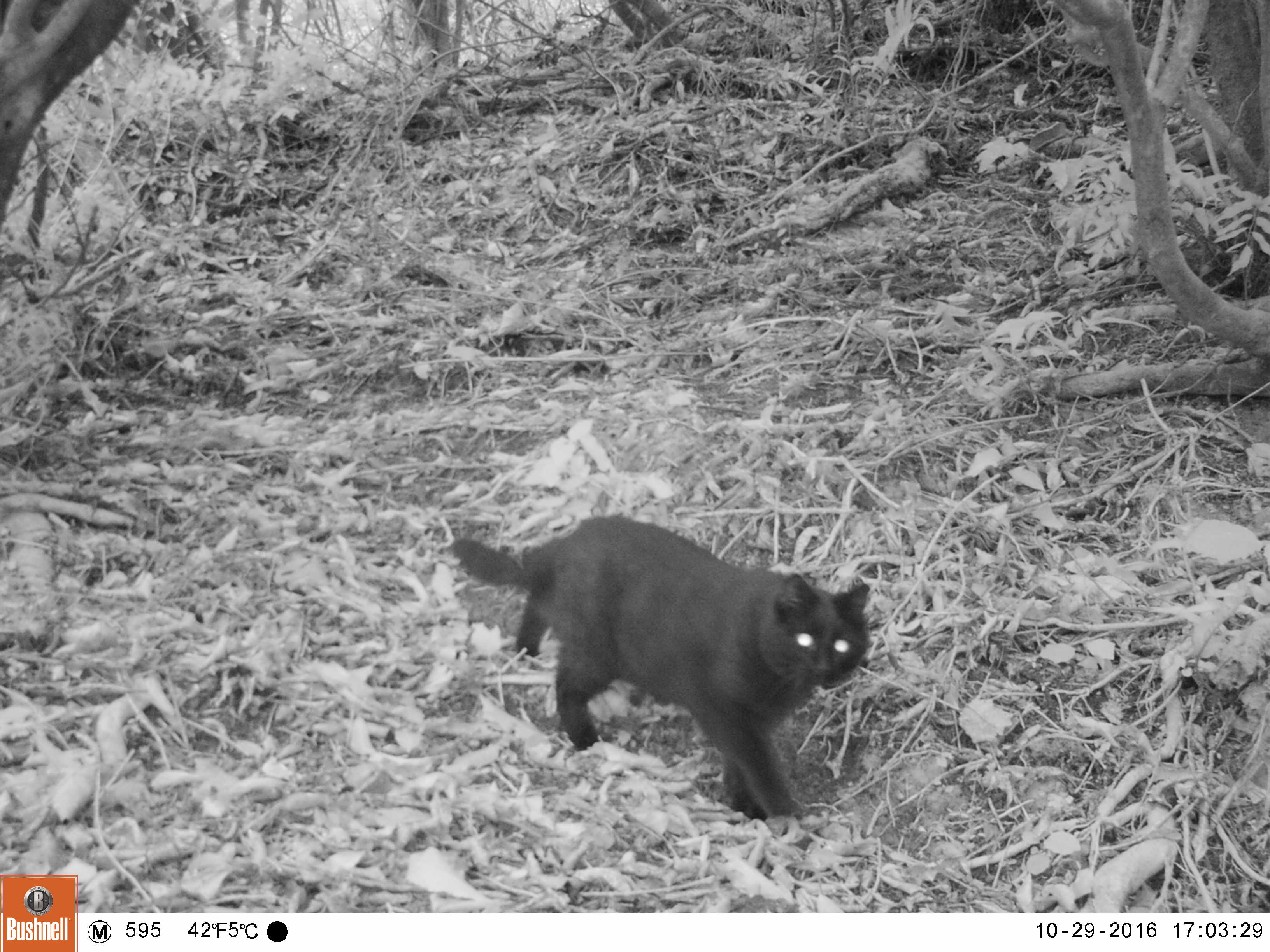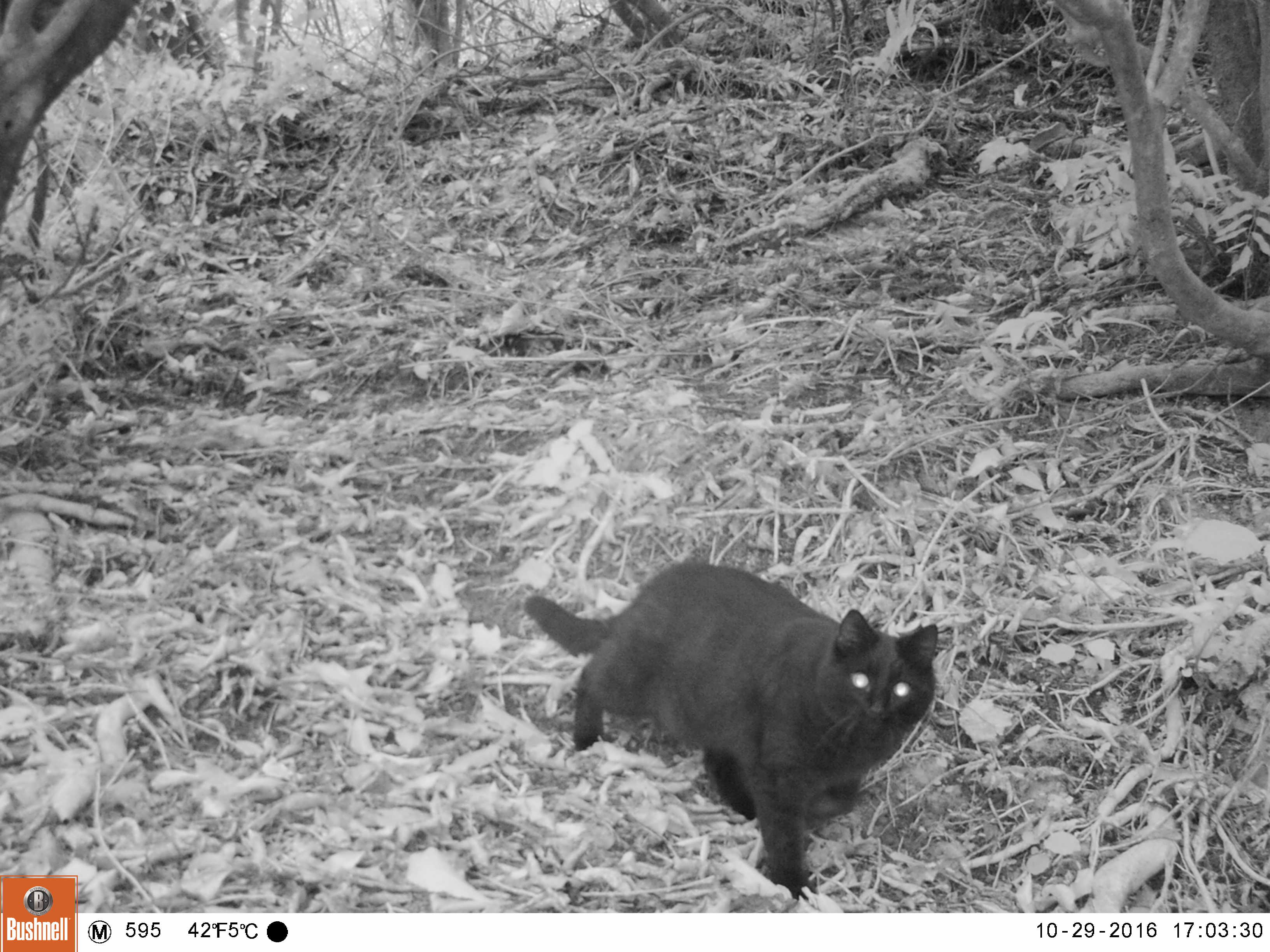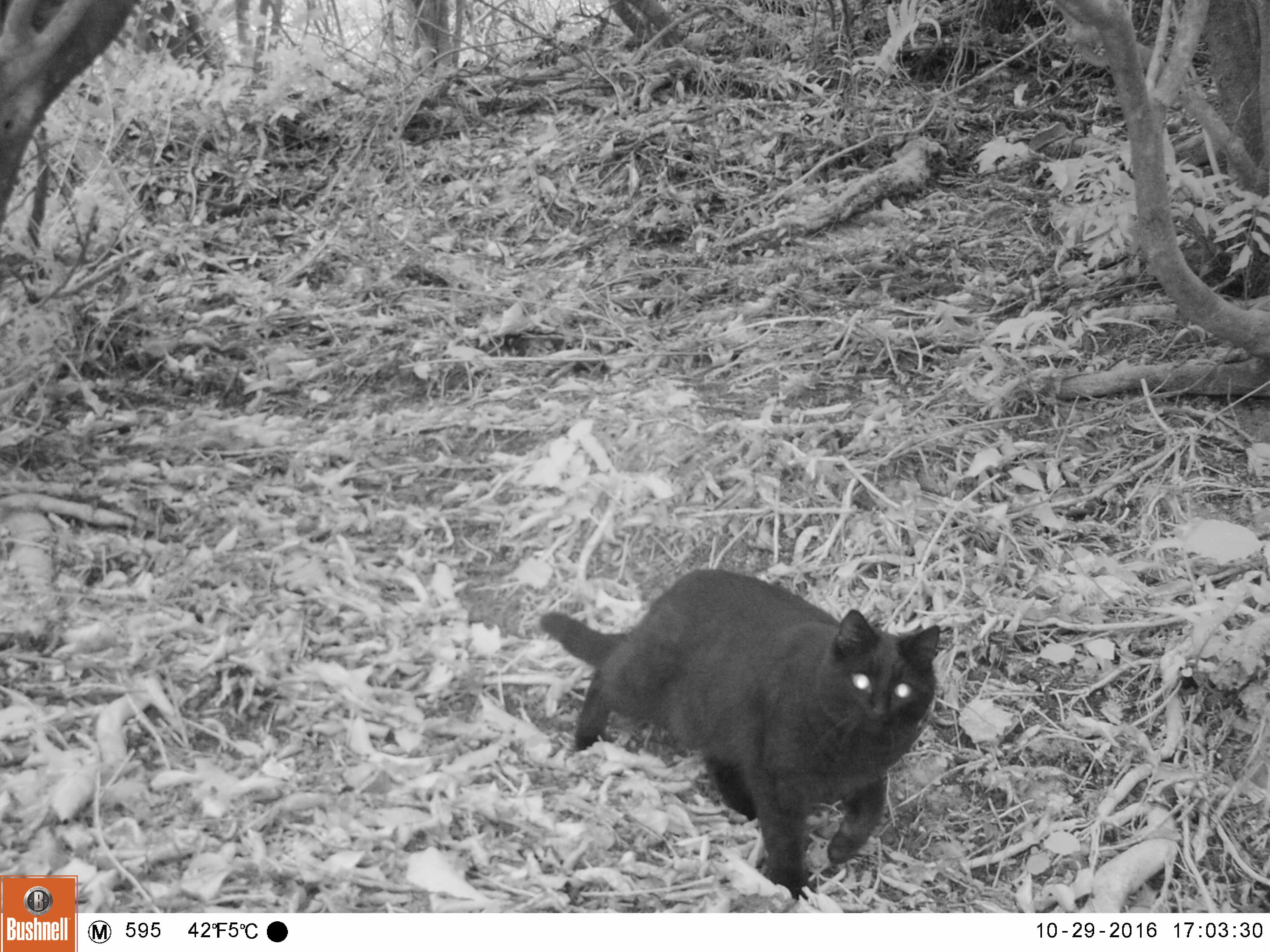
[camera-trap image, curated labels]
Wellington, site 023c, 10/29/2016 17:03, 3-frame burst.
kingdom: Animalia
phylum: Chordata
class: Mammalia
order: Carnivora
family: Felidae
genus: Felis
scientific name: Felis catus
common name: cat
Cat (Felis catus).